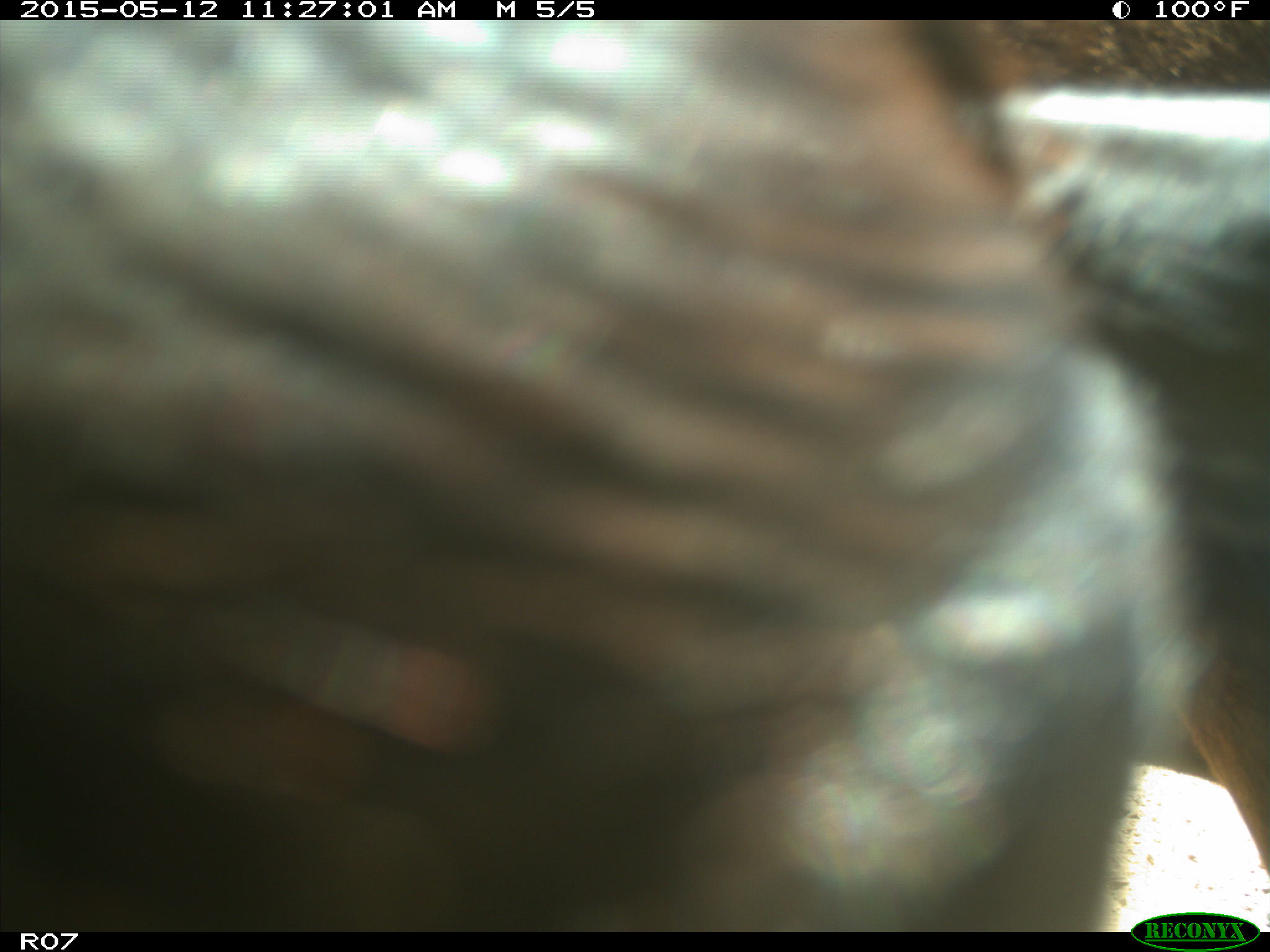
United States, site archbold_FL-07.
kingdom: Animalia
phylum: Chordata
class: Mammalia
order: Artiodactyla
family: Bovidae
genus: Bos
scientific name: Bos taurus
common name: domestic cow